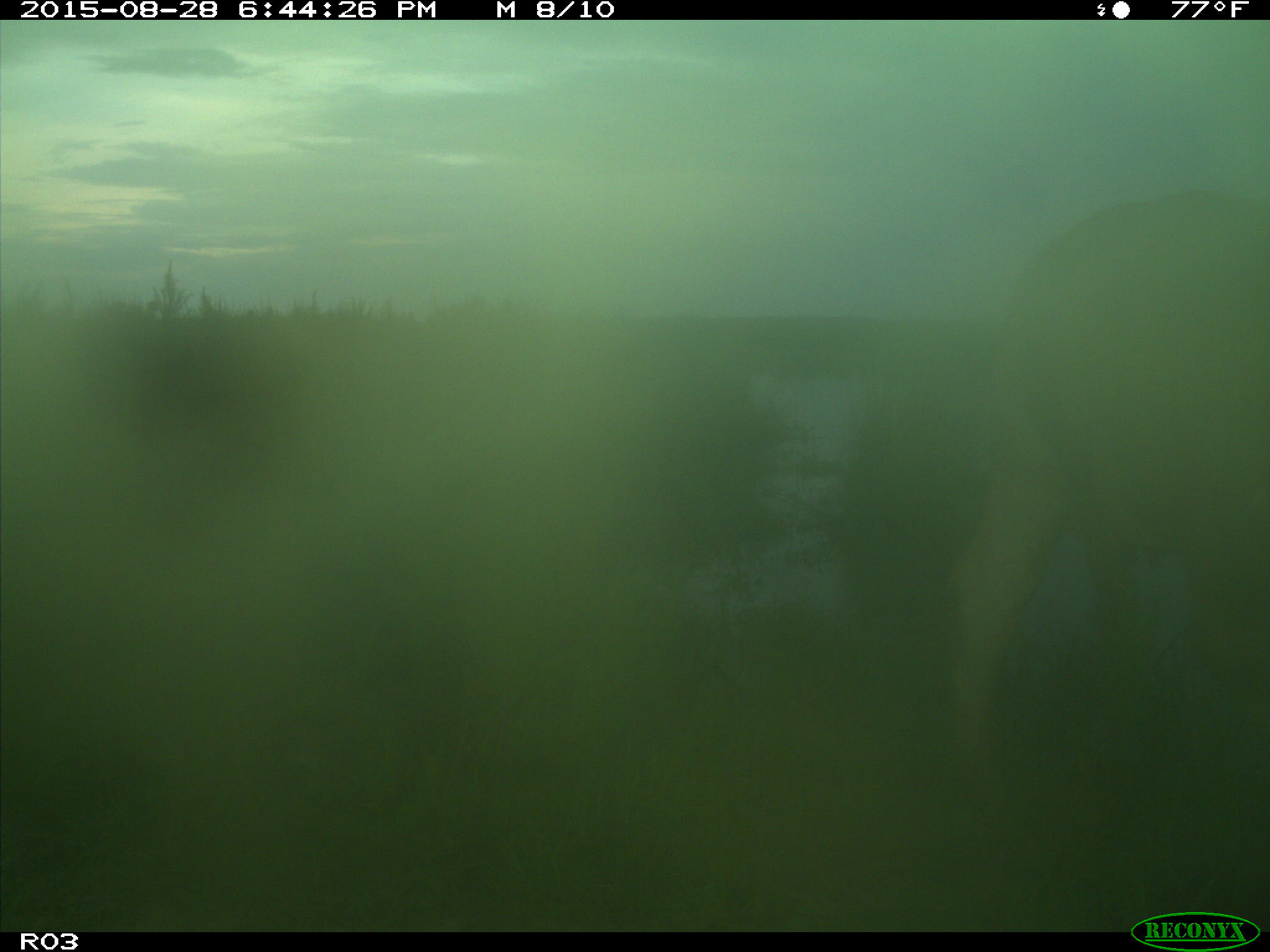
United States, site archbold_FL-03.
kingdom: Animalia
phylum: Chordata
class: Mammalia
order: Artiodactyla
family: Bovidae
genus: Bos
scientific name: Bos taurus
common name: domestic cow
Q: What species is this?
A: Bos taurus (domestic cow).